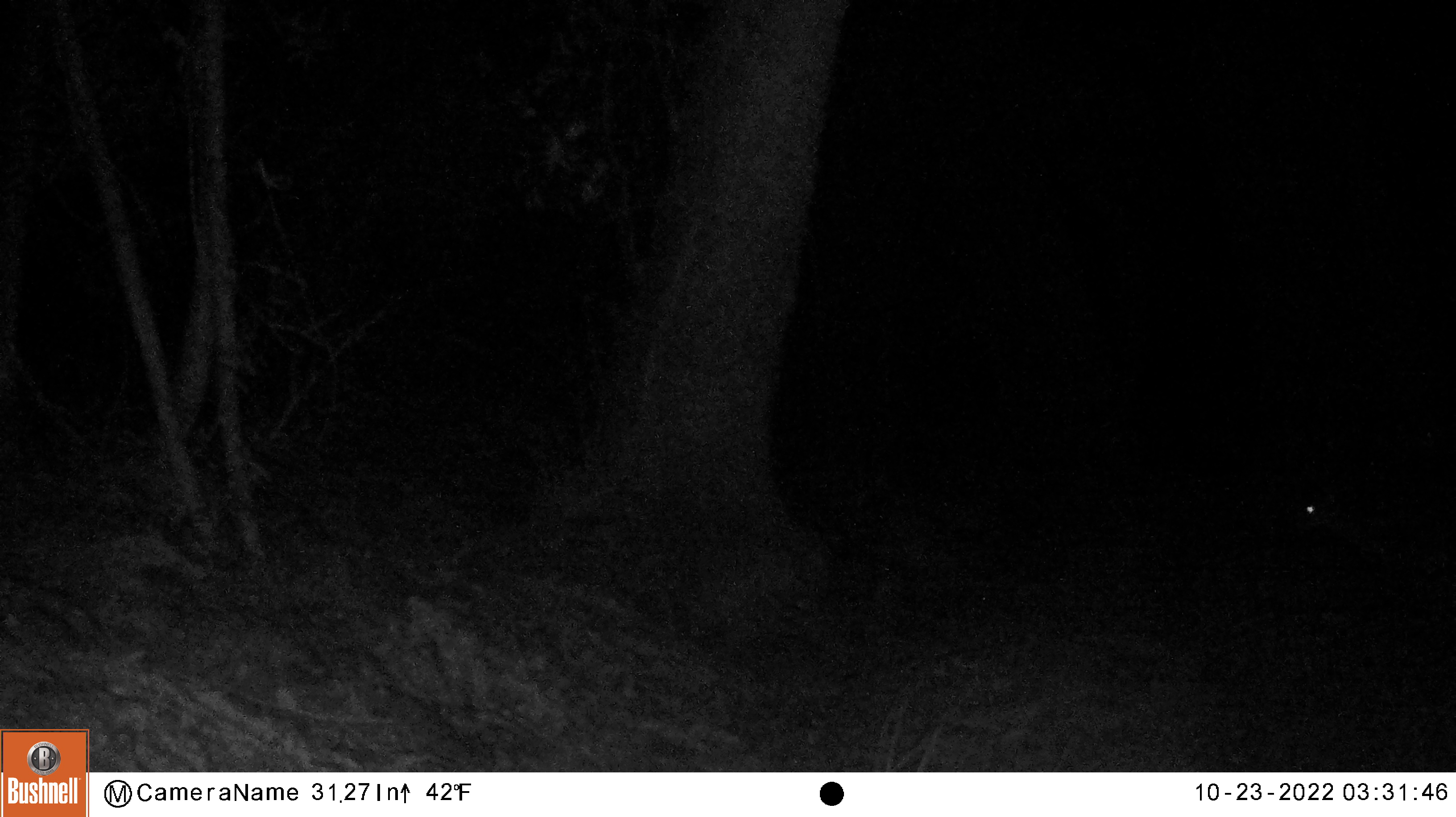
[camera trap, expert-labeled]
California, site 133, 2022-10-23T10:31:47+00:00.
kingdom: Animalia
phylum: Chordata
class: Mammalia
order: Artiodactyla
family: Cervidae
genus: Odocoileus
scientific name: Odocoileus hemionus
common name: mule deer